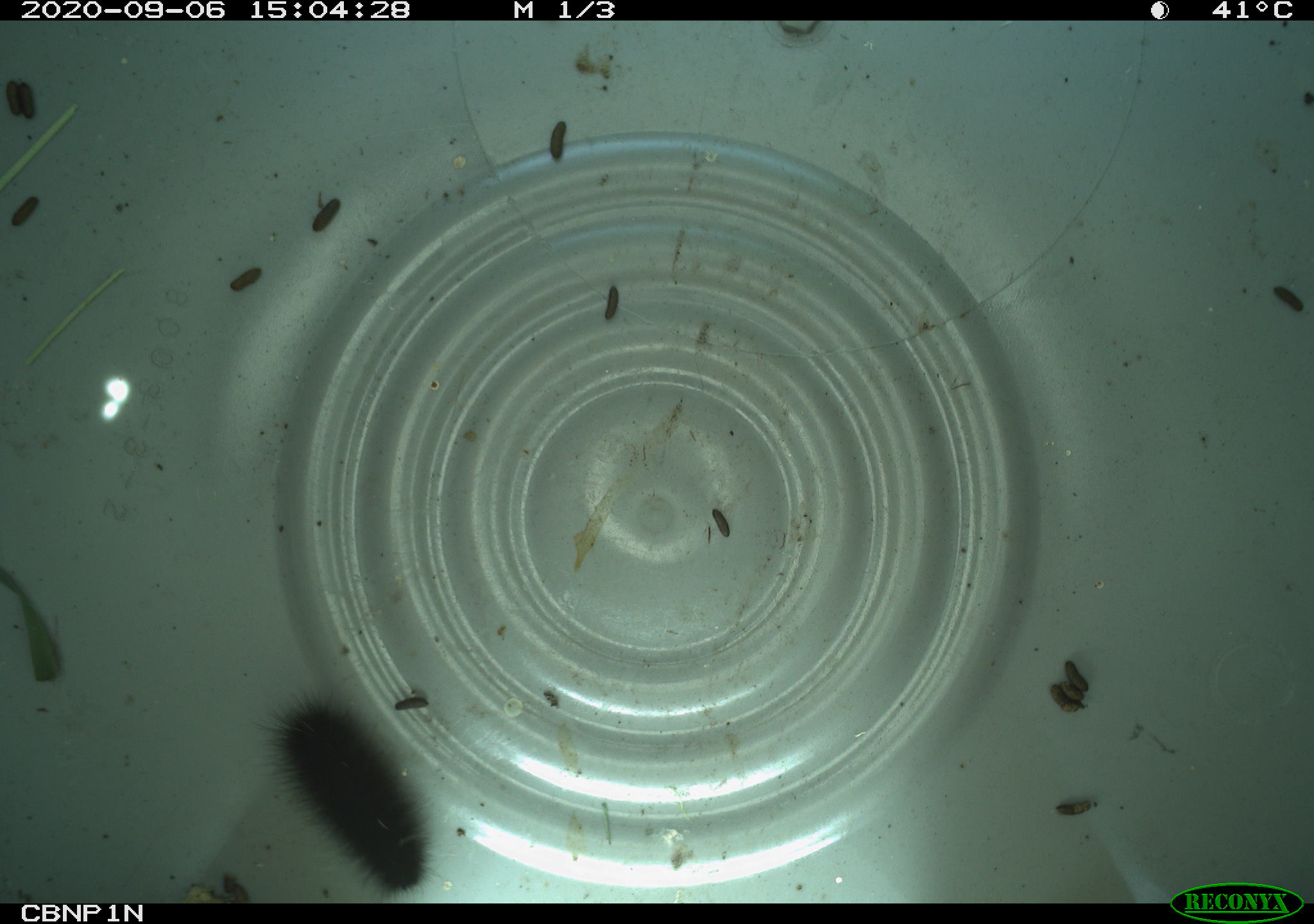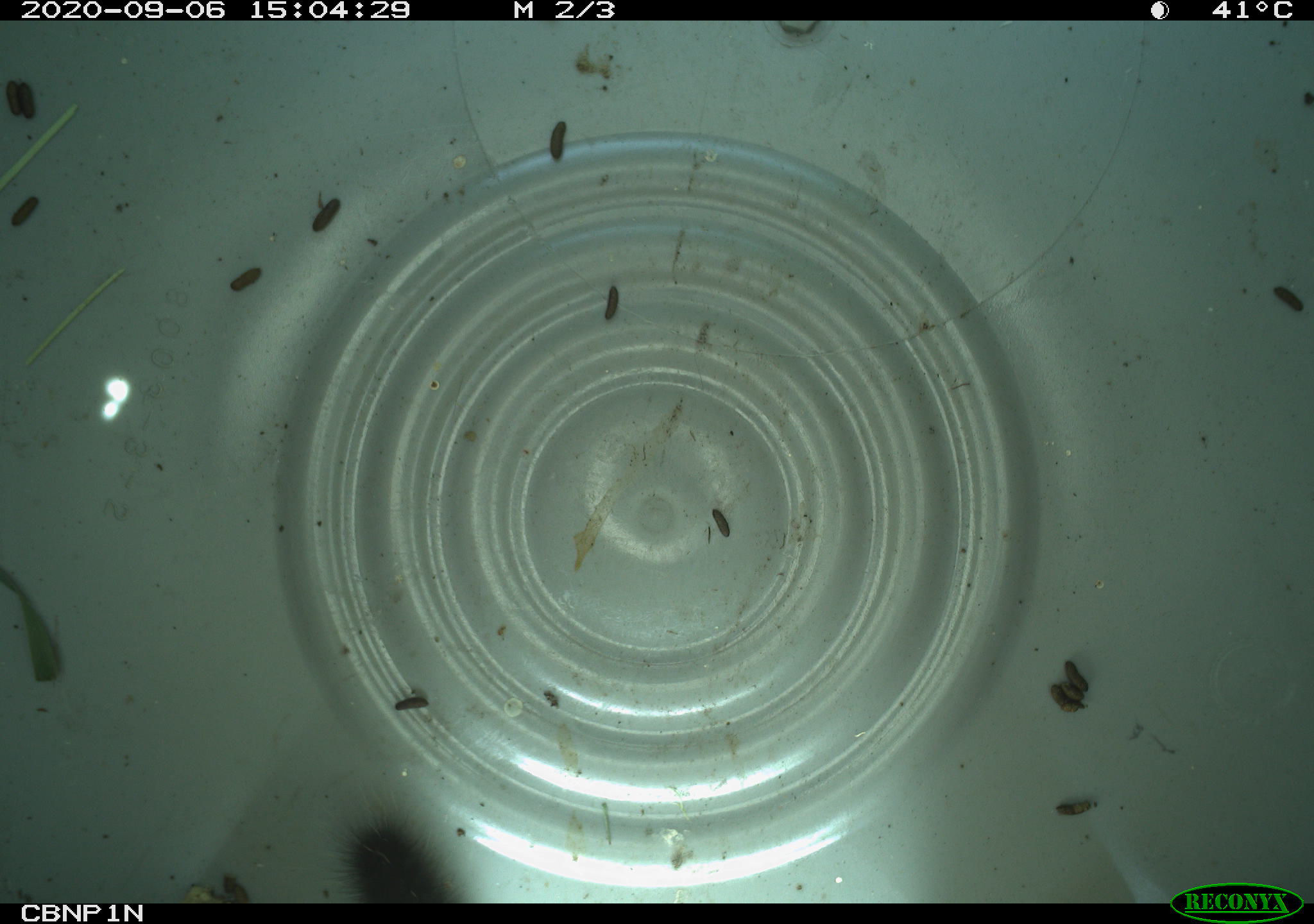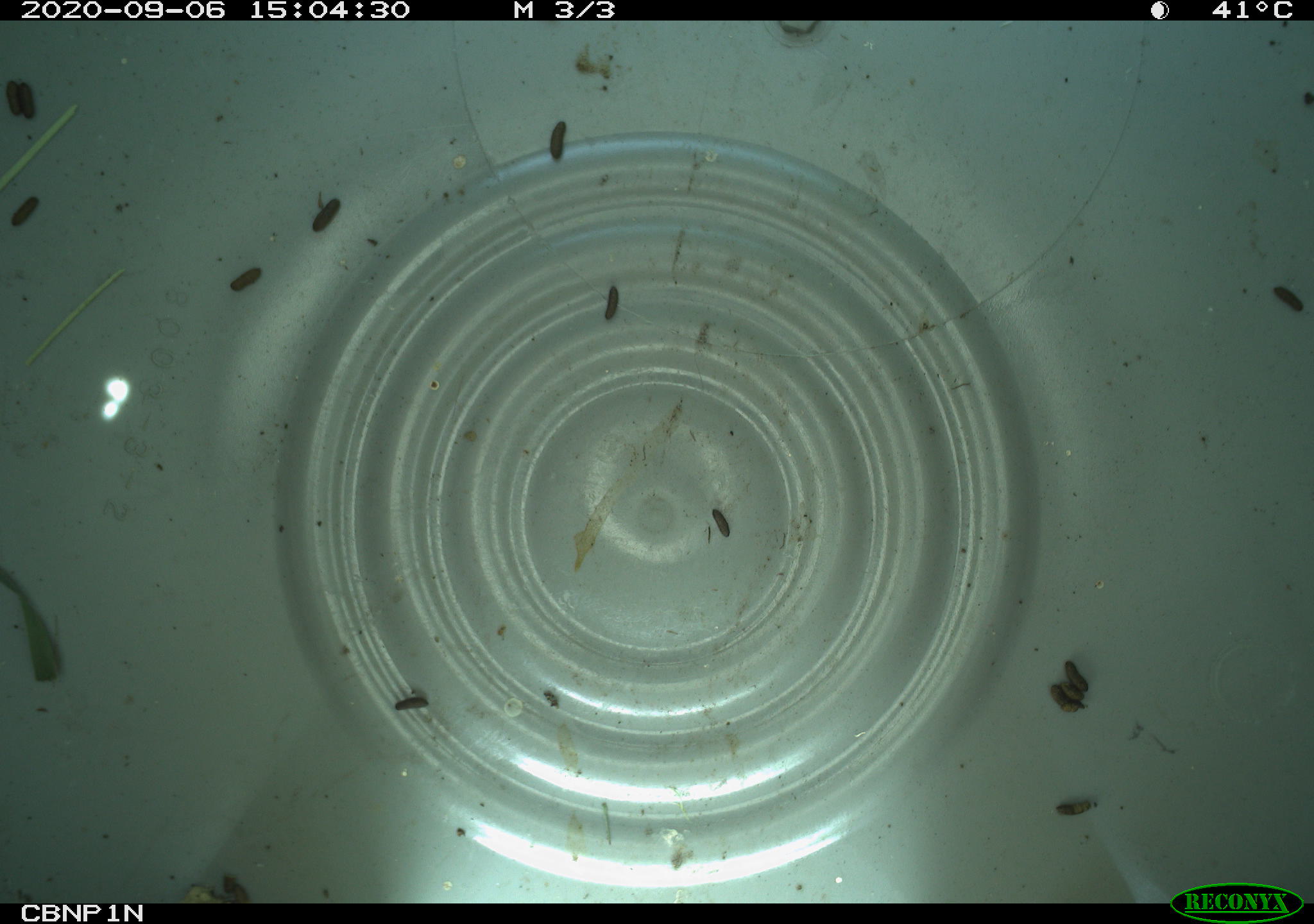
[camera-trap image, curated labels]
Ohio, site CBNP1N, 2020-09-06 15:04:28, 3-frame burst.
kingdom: Animalia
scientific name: Animalia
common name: animal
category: invertebrate